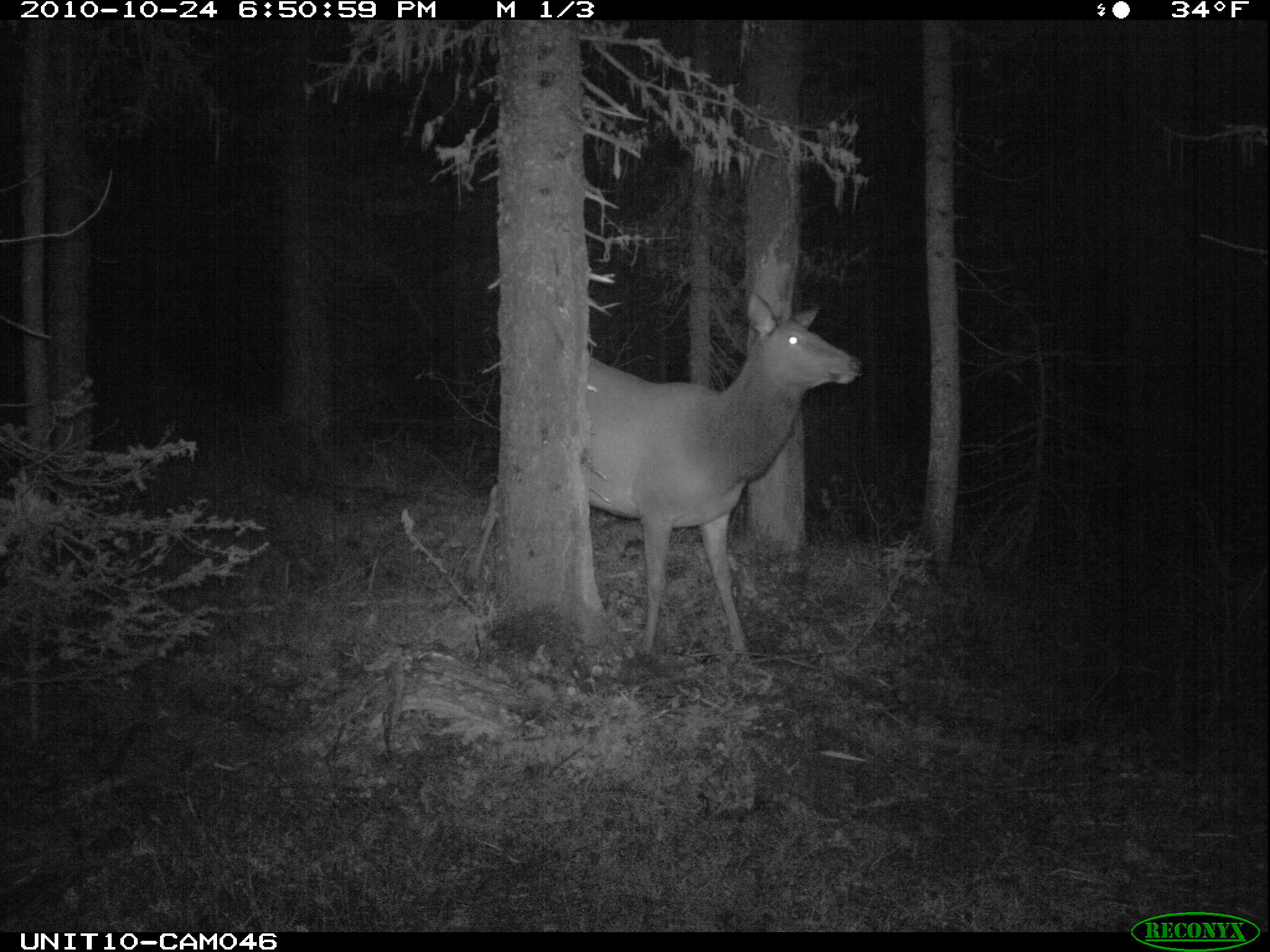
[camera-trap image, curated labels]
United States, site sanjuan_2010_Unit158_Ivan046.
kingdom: Animalia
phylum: Chordata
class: Mammalia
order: Artiodactyla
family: Cervidae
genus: Cervus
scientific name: Cervus elaphus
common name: red deer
Cervus elaphus (red deer).